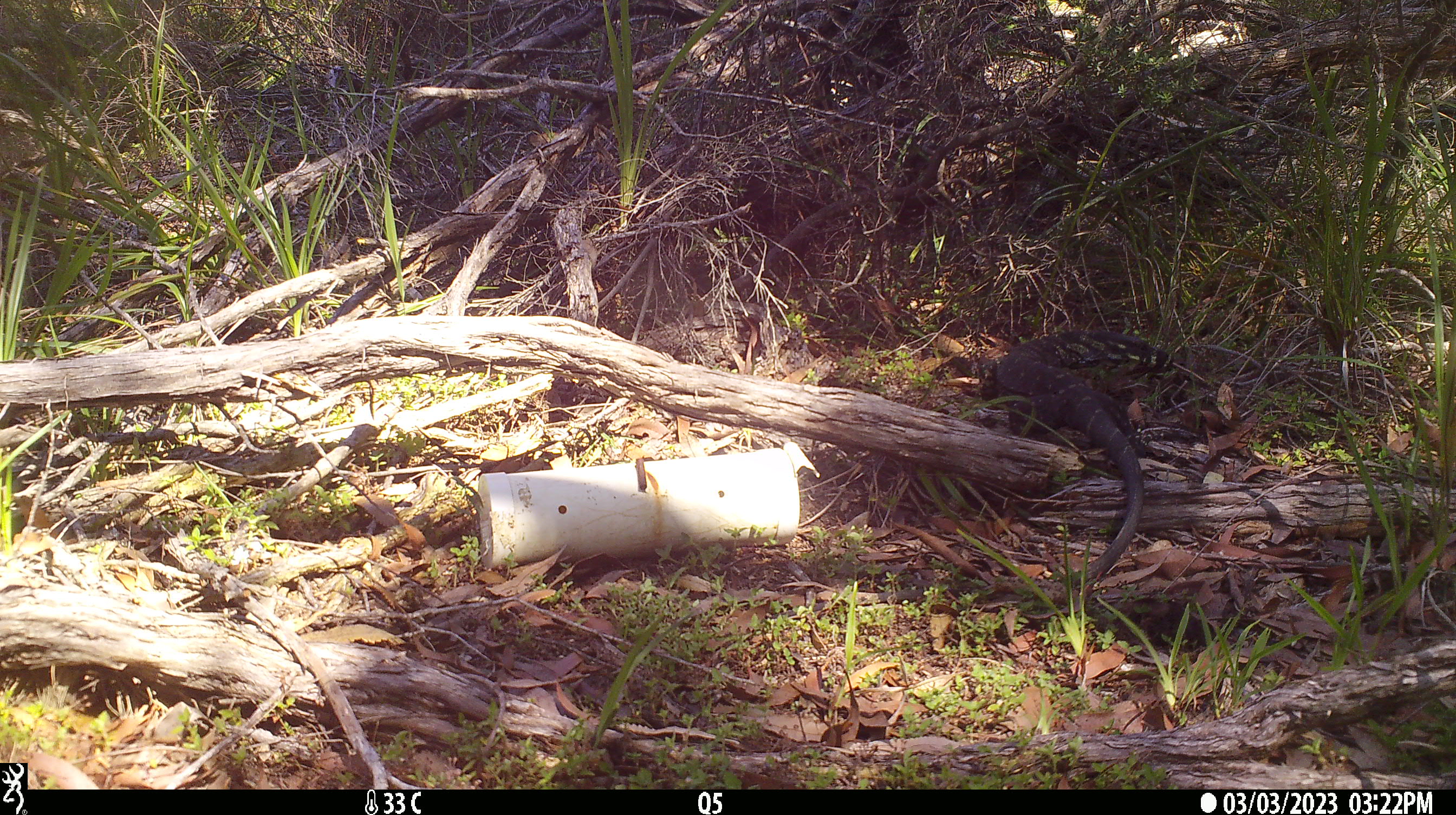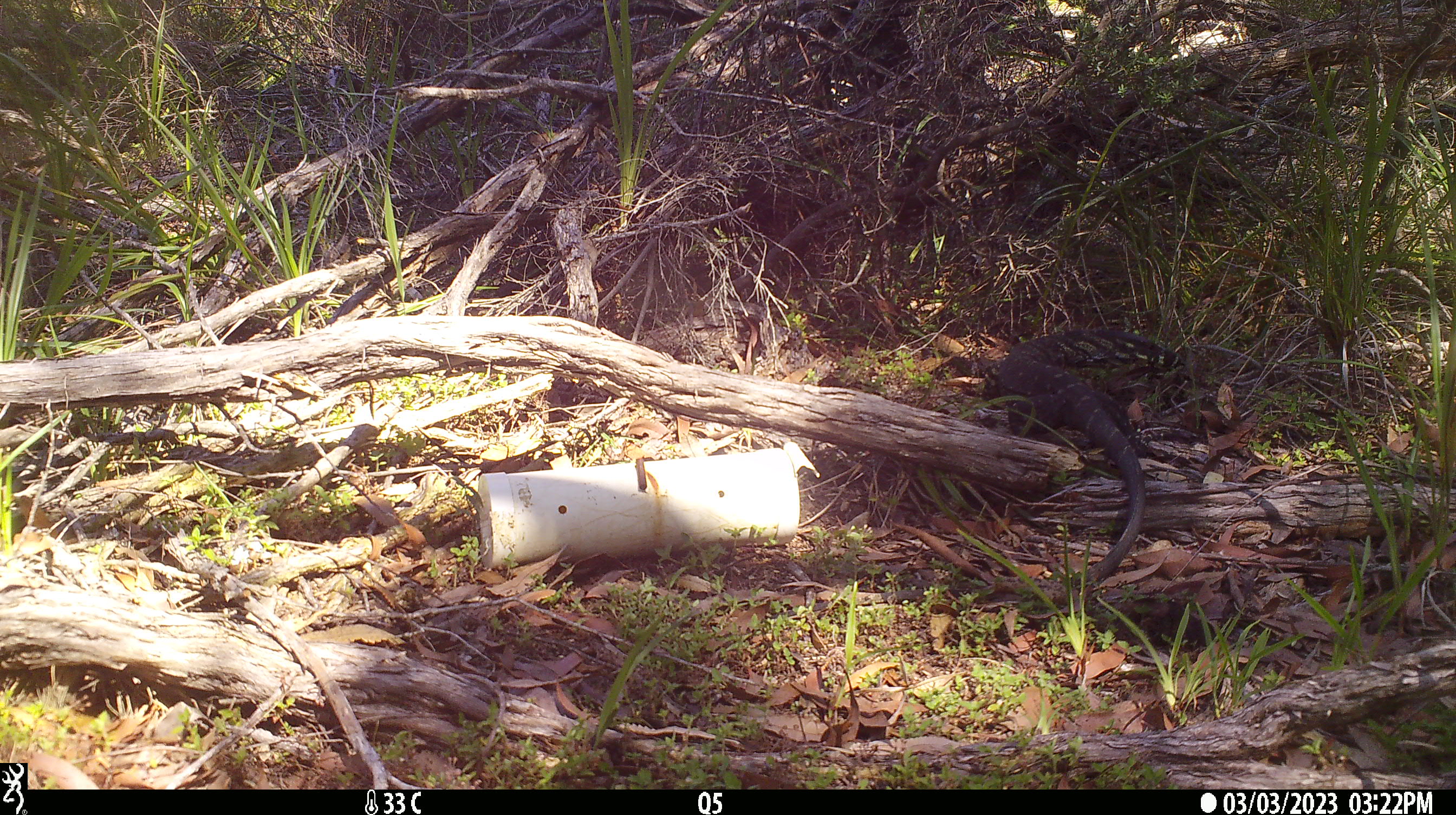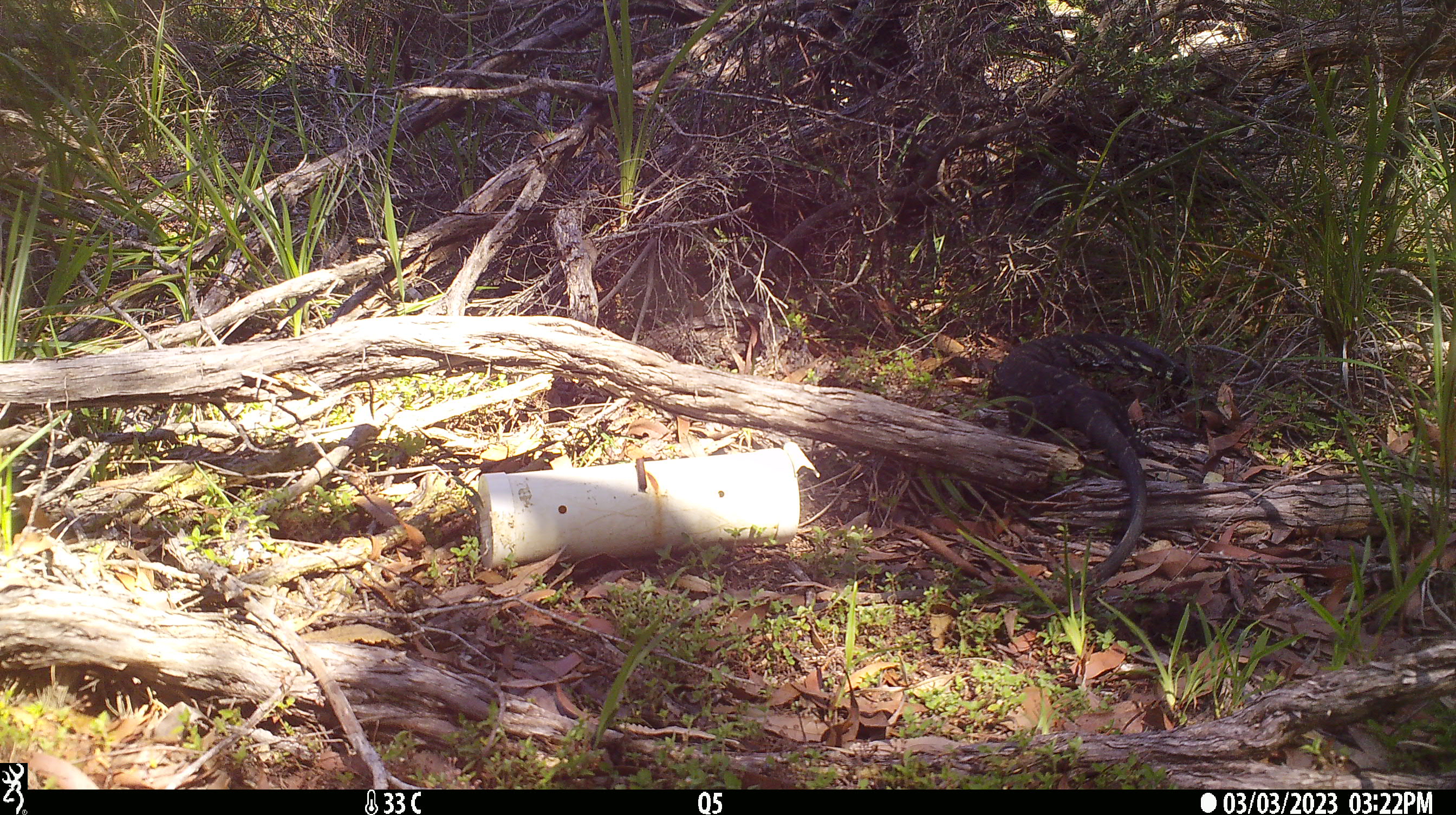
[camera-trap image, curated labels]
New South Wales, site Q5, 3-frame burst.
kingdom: Animalia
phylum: Chordata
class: Reptilia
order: Squamata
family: Varanidae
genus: Varanus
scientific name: Varanus varius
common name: lace monitor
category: goanna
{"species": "goanna (lace monitor) (Varanus varius)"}